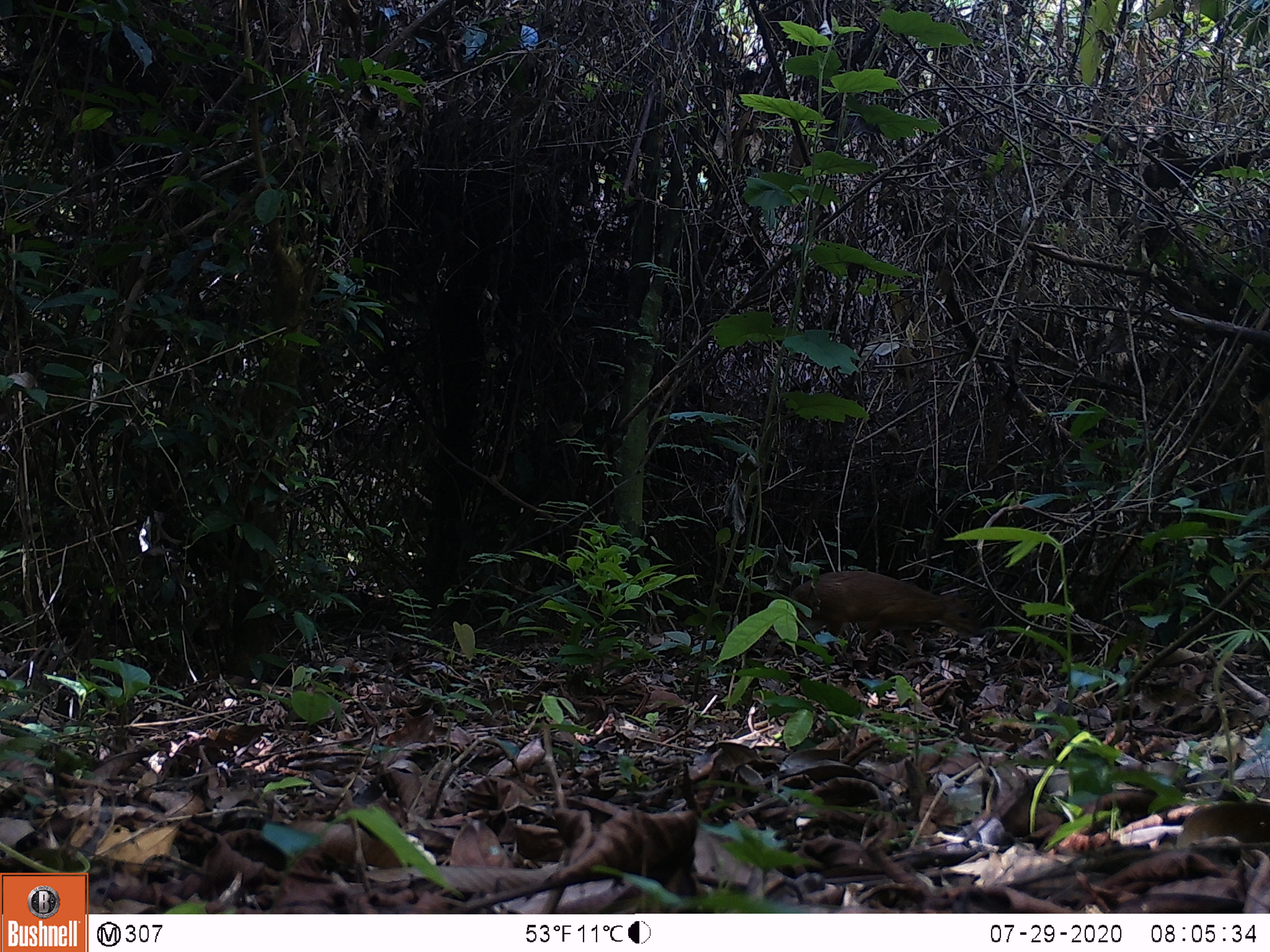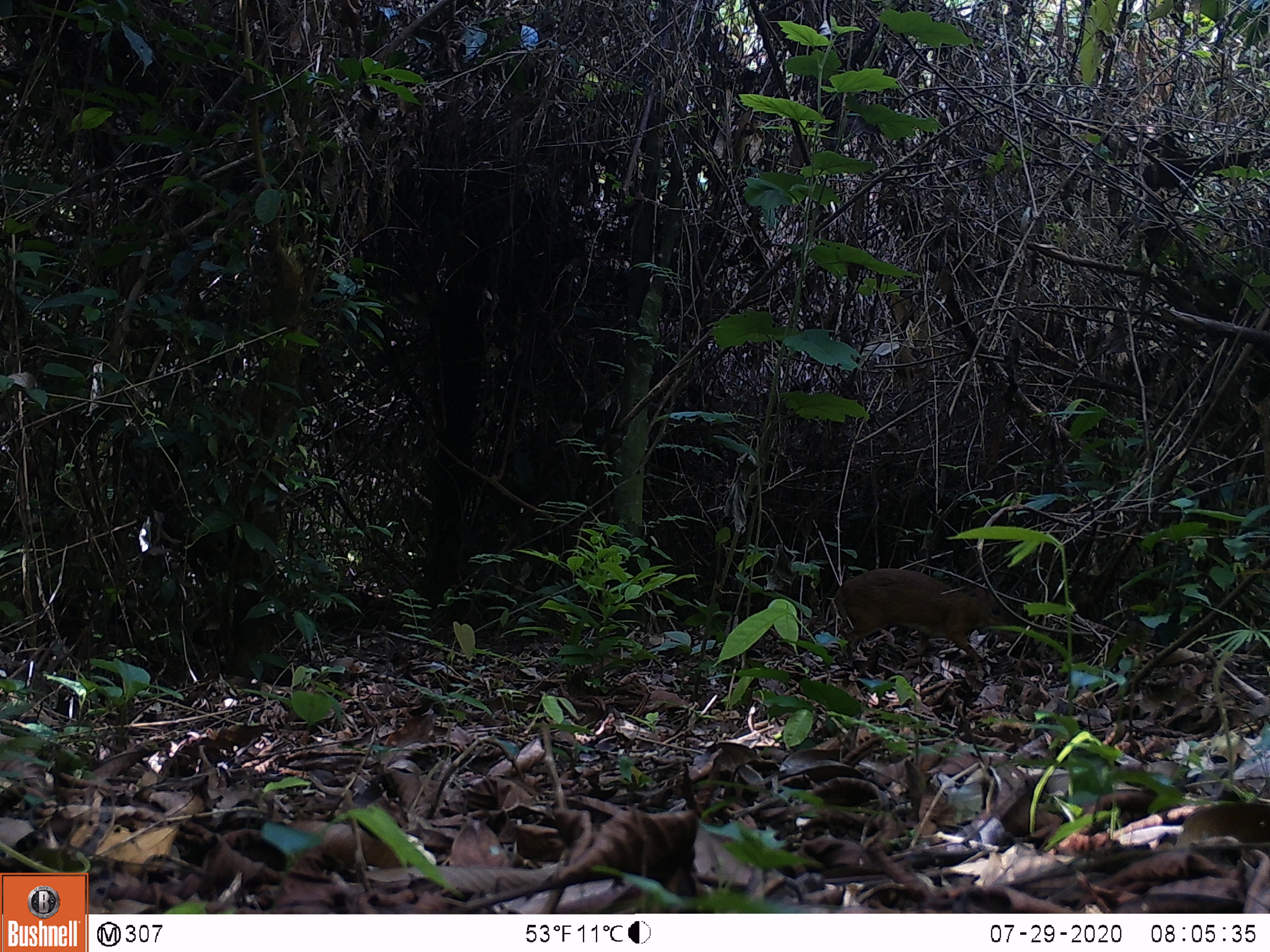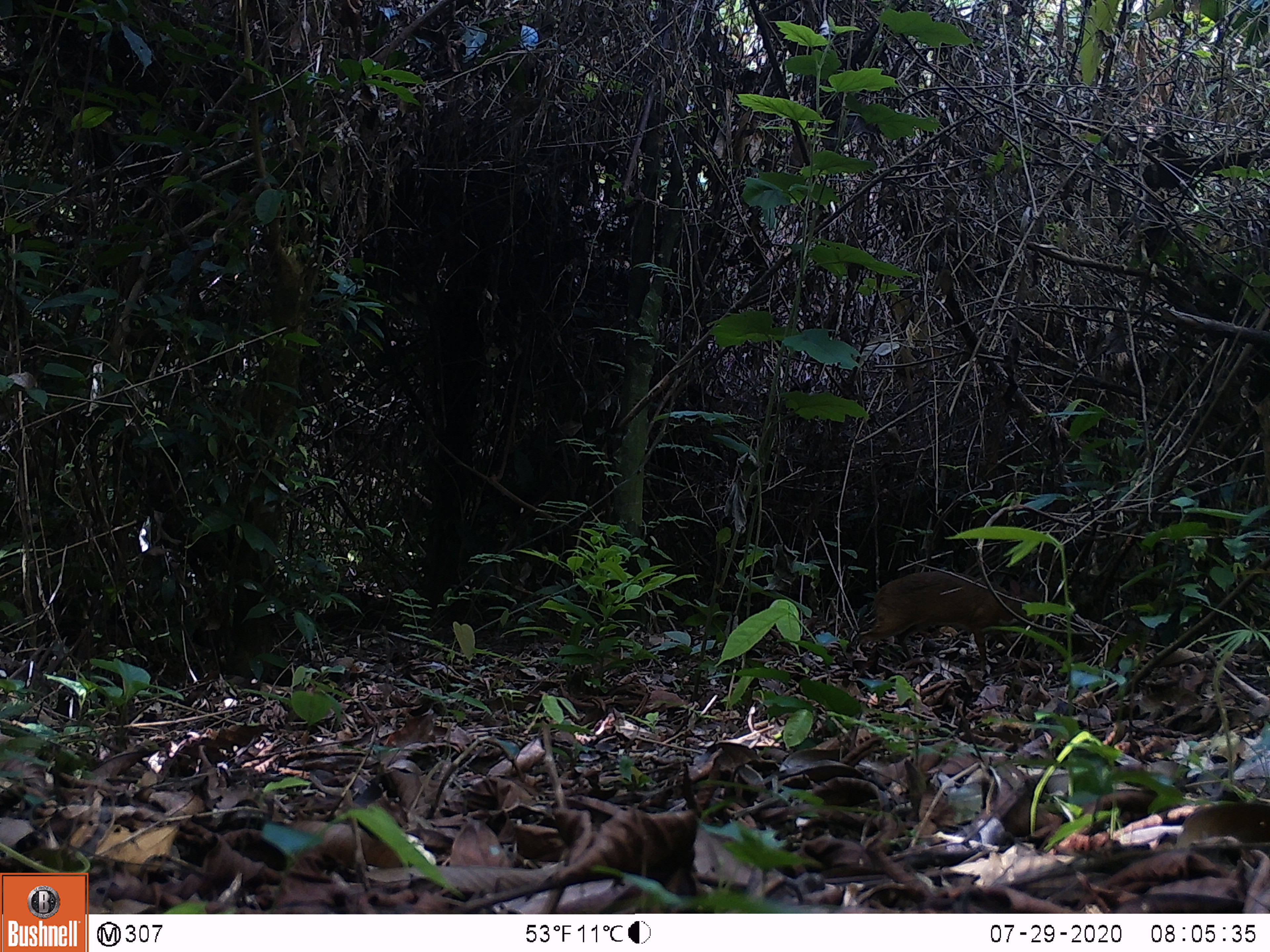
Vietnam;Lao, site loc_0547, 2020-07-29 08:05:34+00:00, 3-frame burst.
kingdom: Animalia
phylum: Chordata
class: Mammalia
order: Artiodactyla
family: Tragulidae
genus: Moschiola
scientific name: Moschiola meminna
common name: chevrotain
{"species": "chevrotain (Moschiola meminna)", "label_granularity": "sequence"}